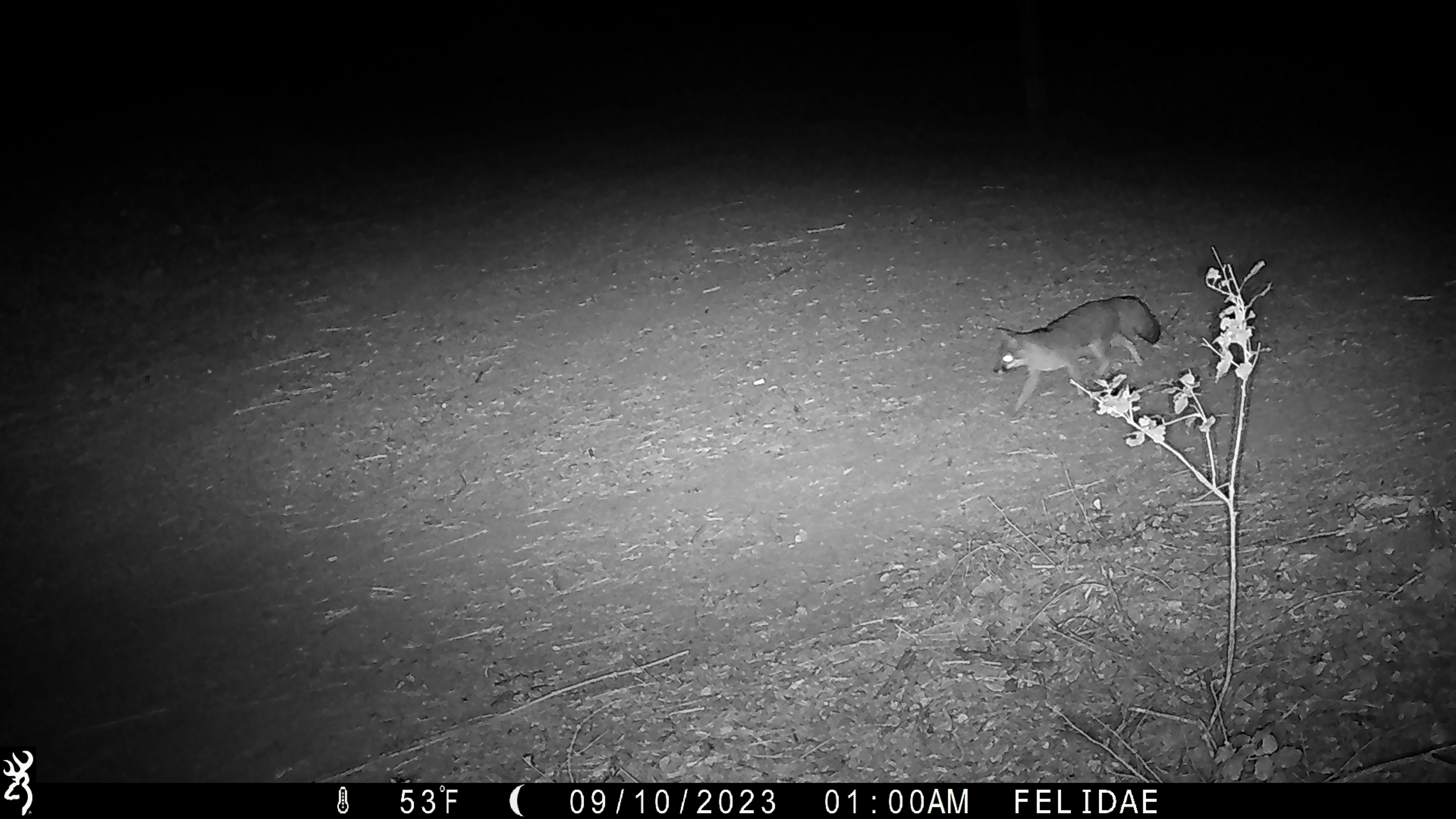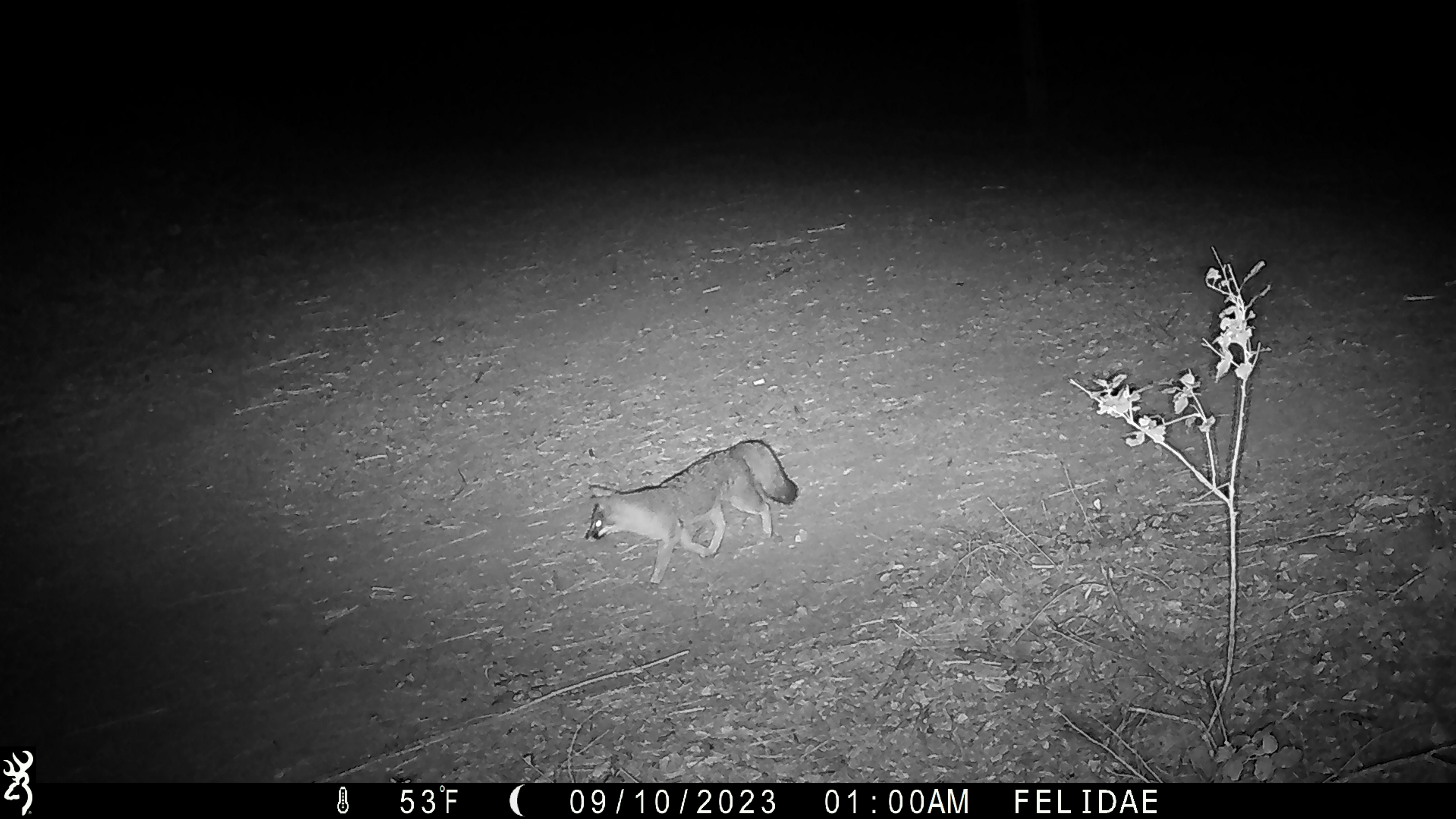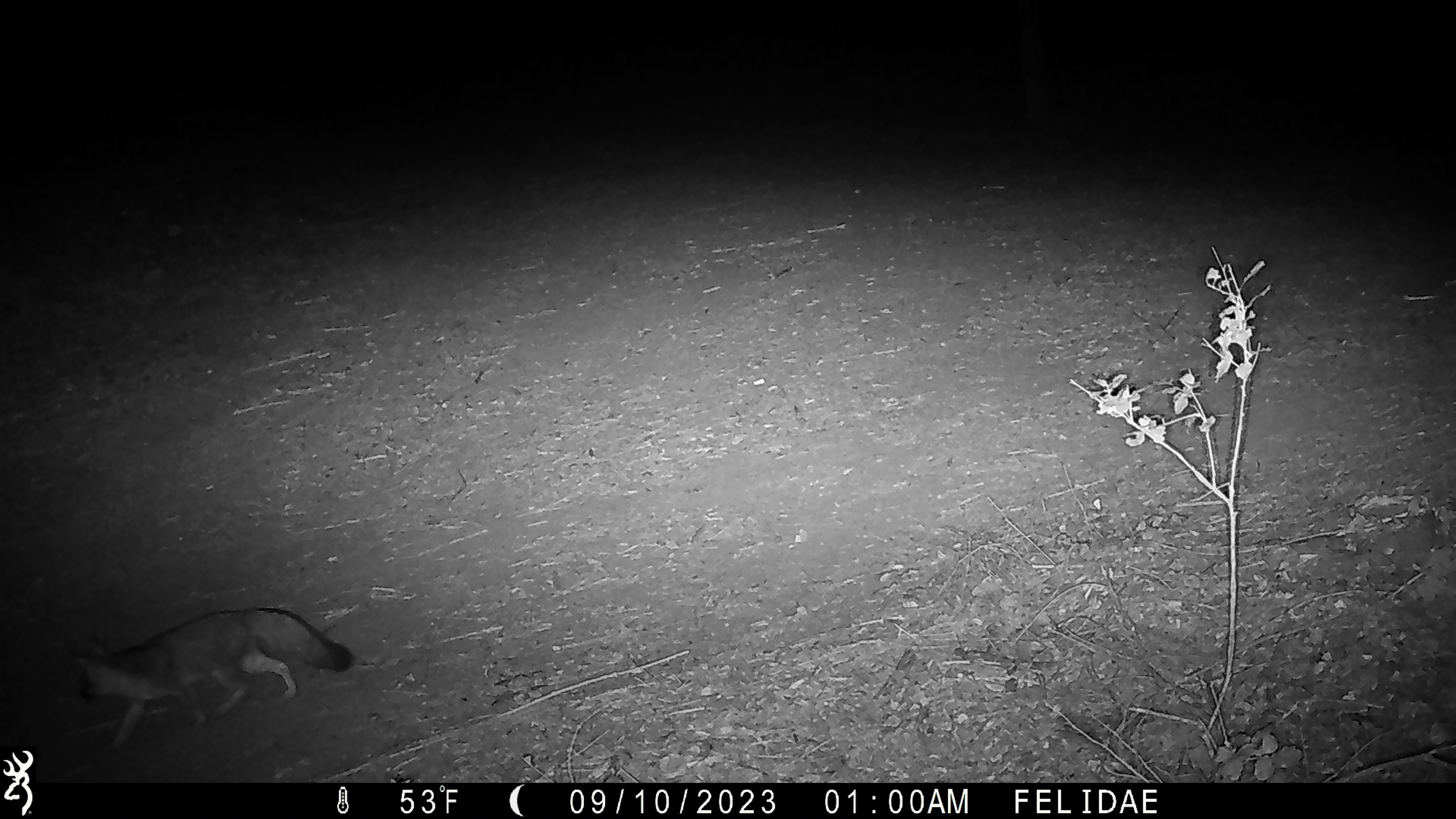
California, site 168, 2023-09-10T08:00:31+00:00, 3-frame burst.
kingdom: Animalia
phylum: Chordata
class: Mammalia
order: Carnivora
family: Canidae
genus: Urocyon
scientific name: Urocyon cinereoargenteus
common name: gray fox